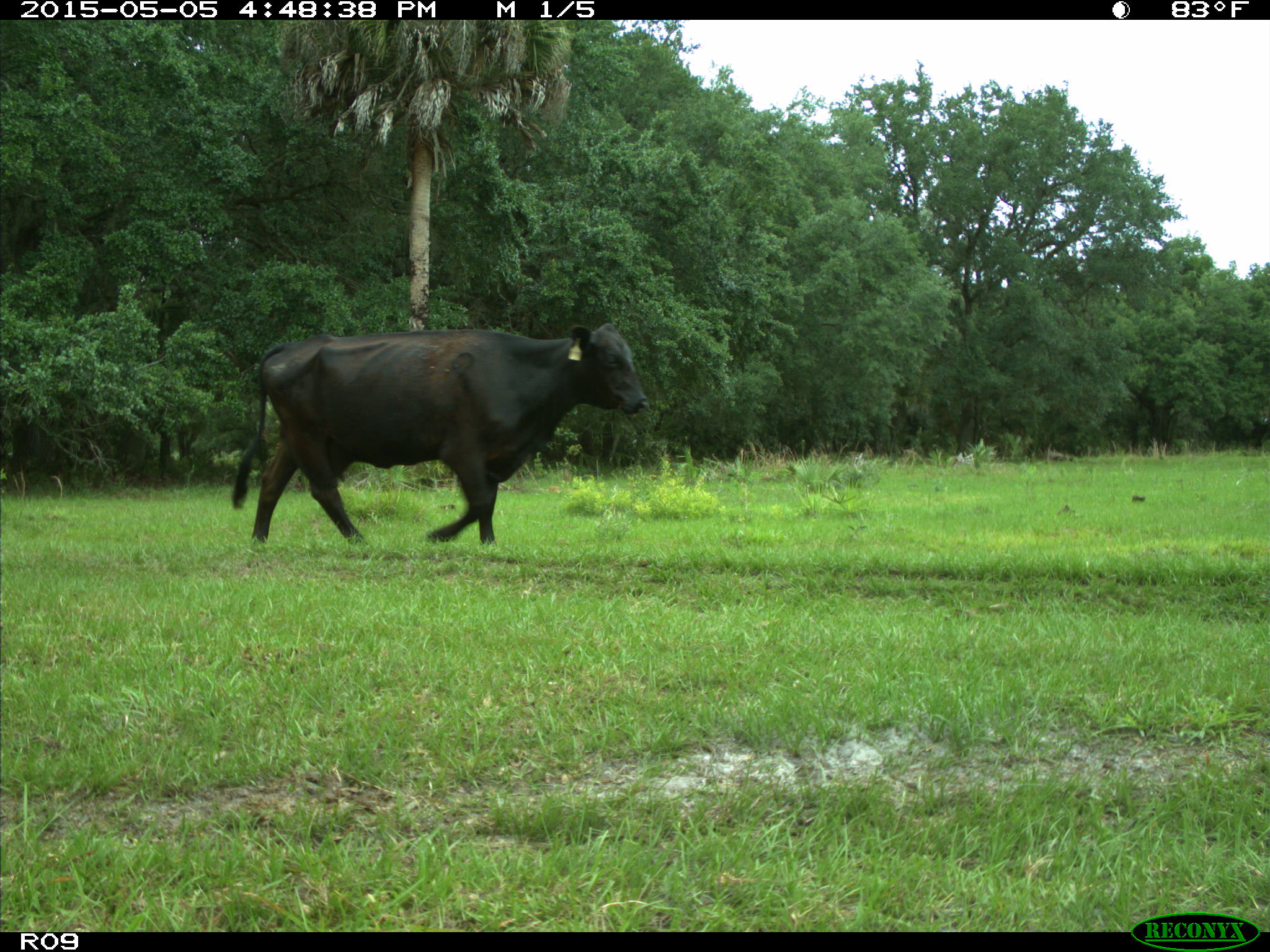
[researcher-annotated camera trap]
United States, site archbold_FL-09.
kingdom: Animalia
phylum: Chordata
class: Mammalia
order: Artiodactyla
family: Bovidae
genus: Bos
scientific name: Bos taurus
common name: domestic cow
Bos taurus (domestic cow).